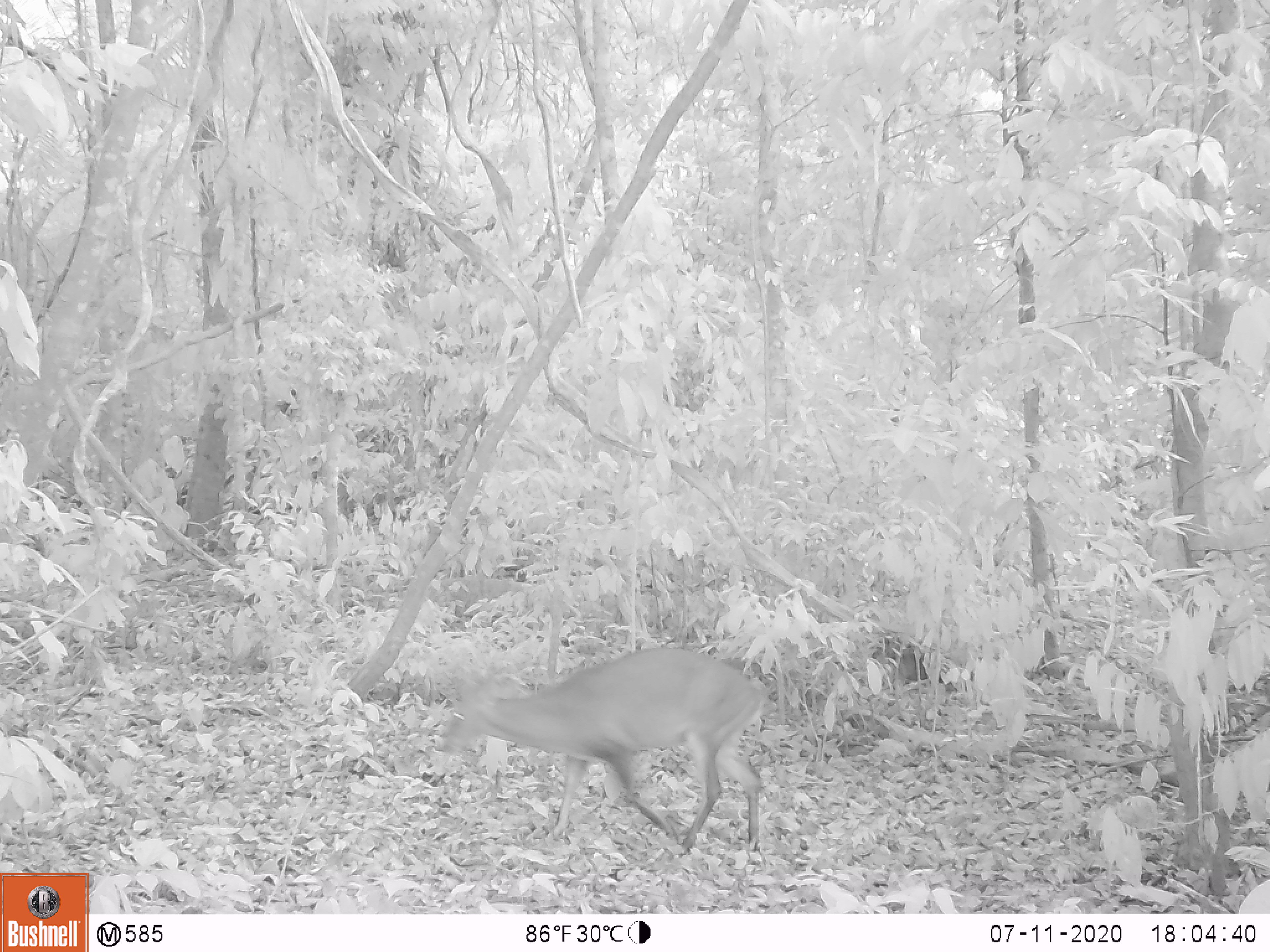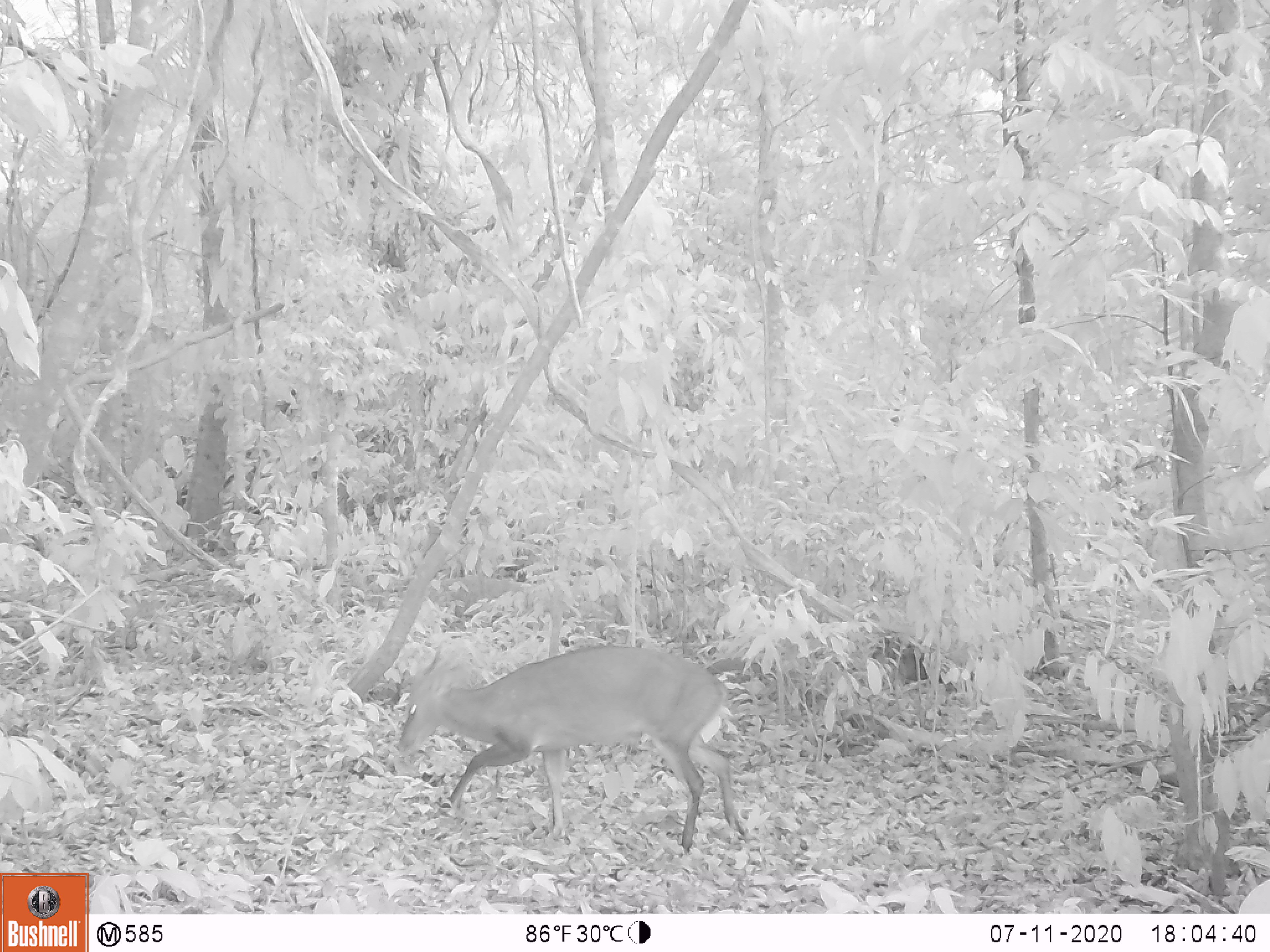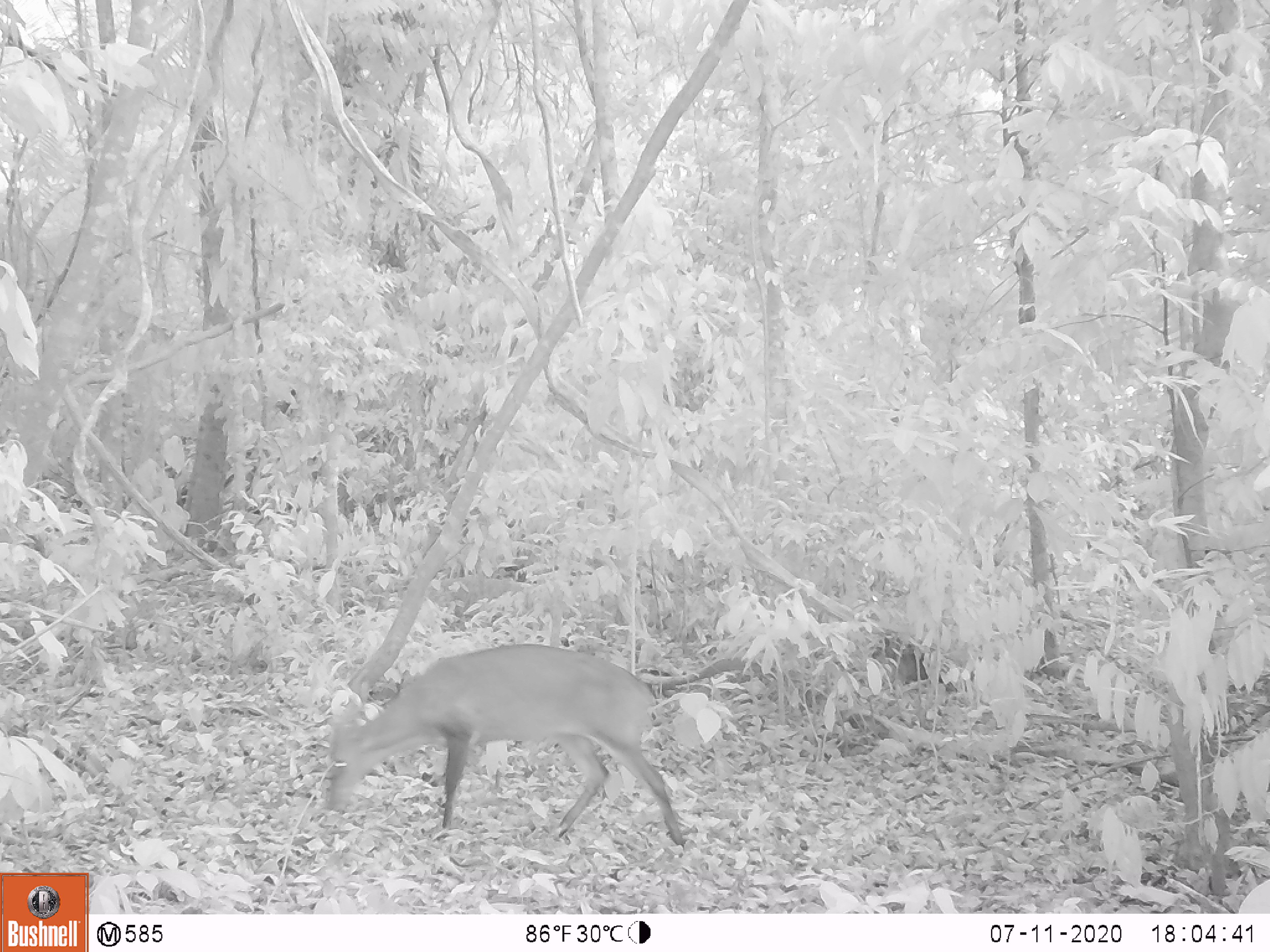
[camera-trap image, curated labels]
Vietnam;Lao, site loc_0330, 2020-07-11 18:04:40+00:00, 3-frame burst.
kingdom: Animalia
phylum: Chordata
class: Mammalia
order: Artiodactyla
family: Cervidae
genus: Muntiacus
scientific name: Muntiacus vuquangensis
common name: large-antlered muntjac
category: large antlered muntjac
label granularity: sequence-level